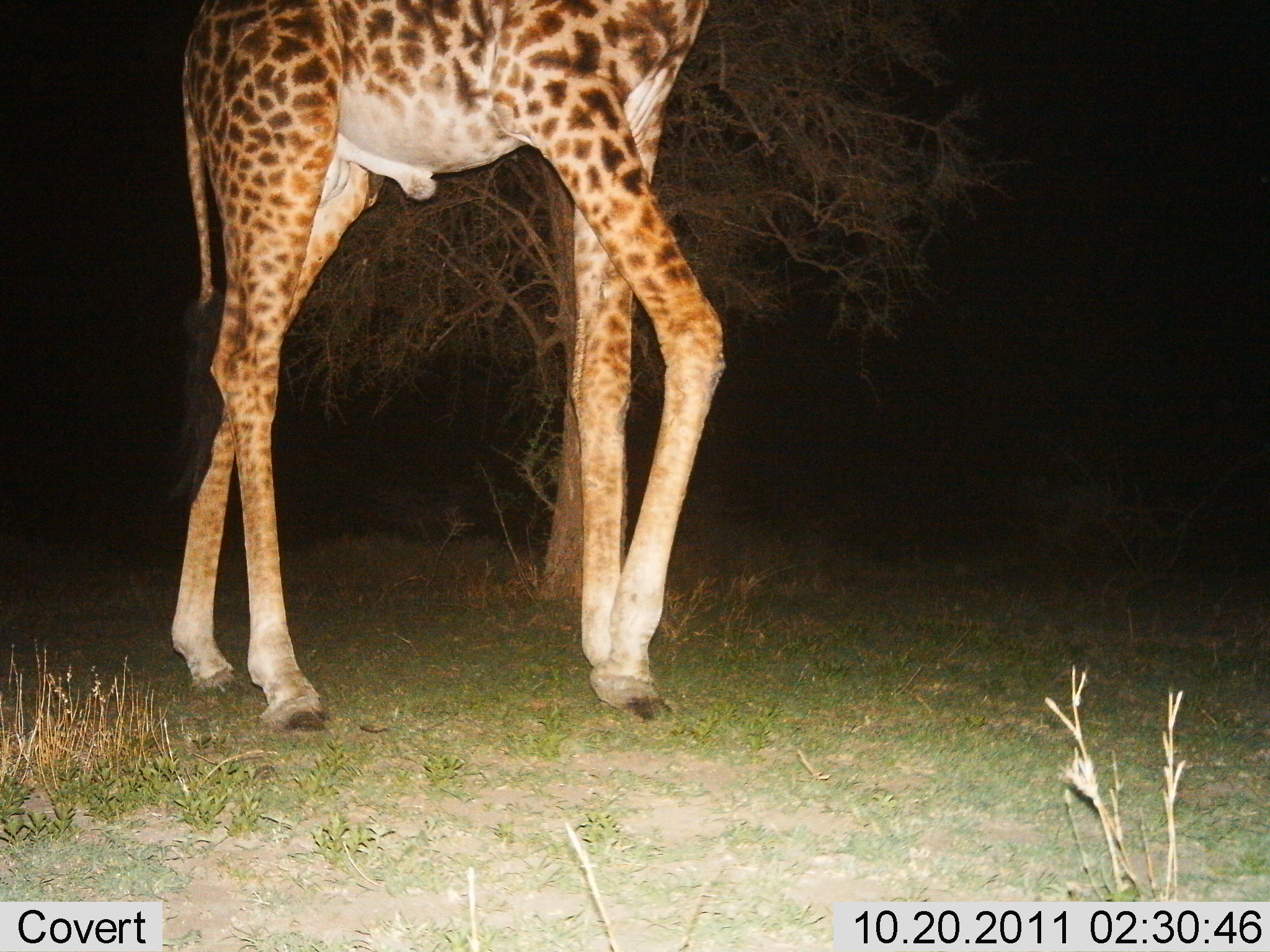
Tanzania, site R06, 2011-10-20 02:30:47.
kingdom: Animalia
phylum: Chordata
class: Mammalia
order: Artiodactyla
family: Giraffidae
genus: Giraffa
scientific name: Giraffa camelopardalis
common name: giraffe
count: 1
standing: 62%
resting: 0%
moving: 54%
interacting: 0%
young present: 0%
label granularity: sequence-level